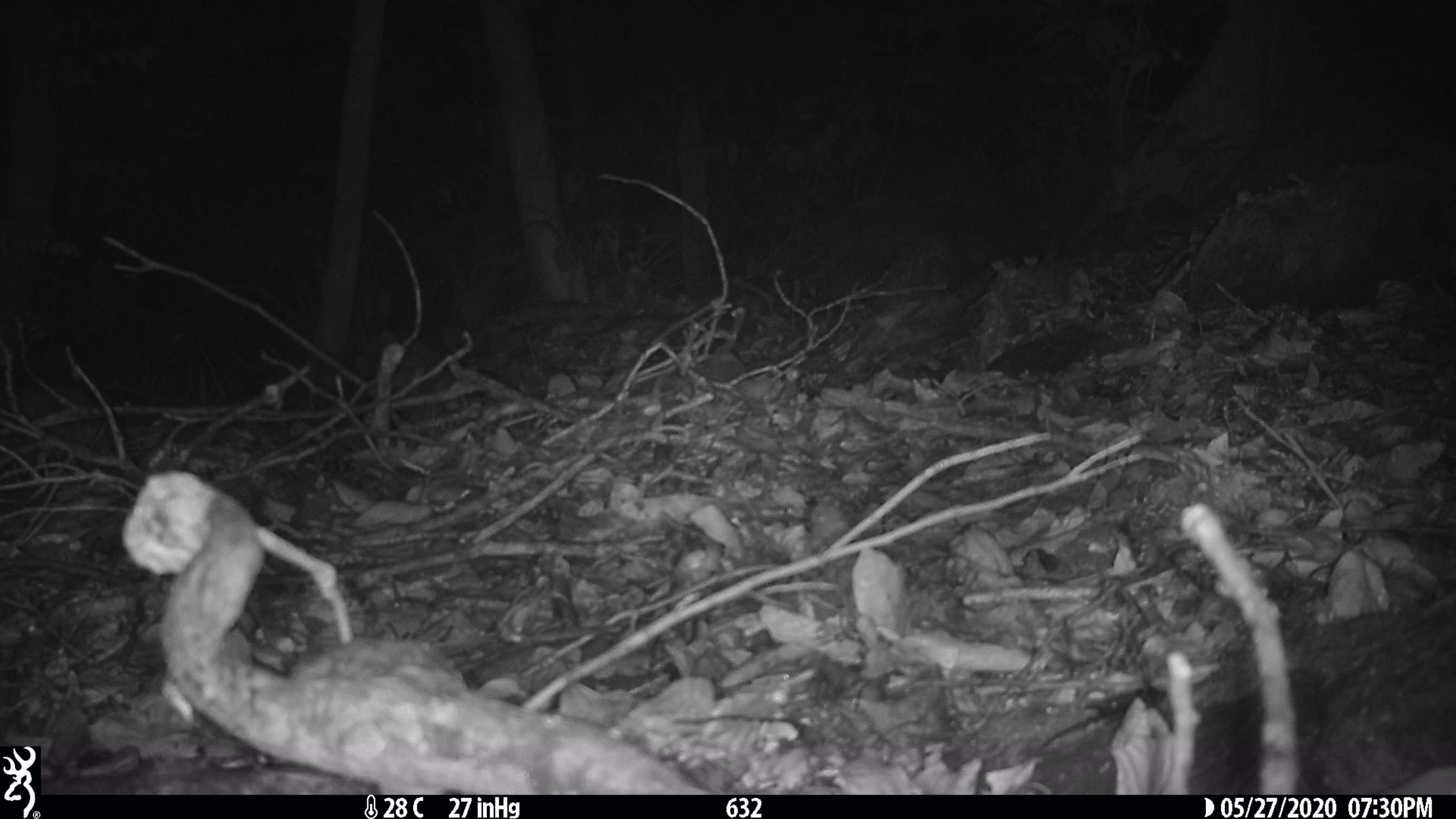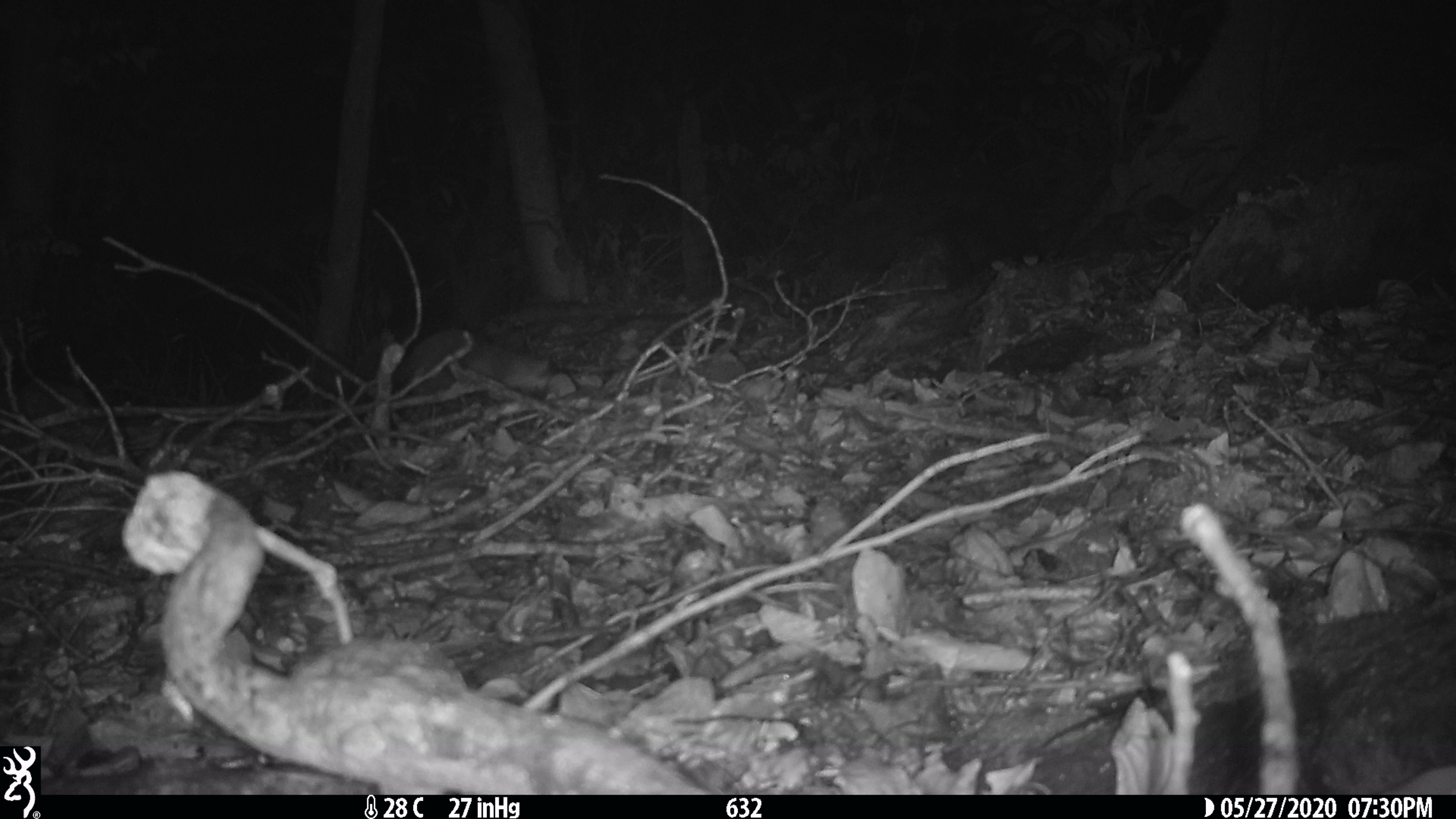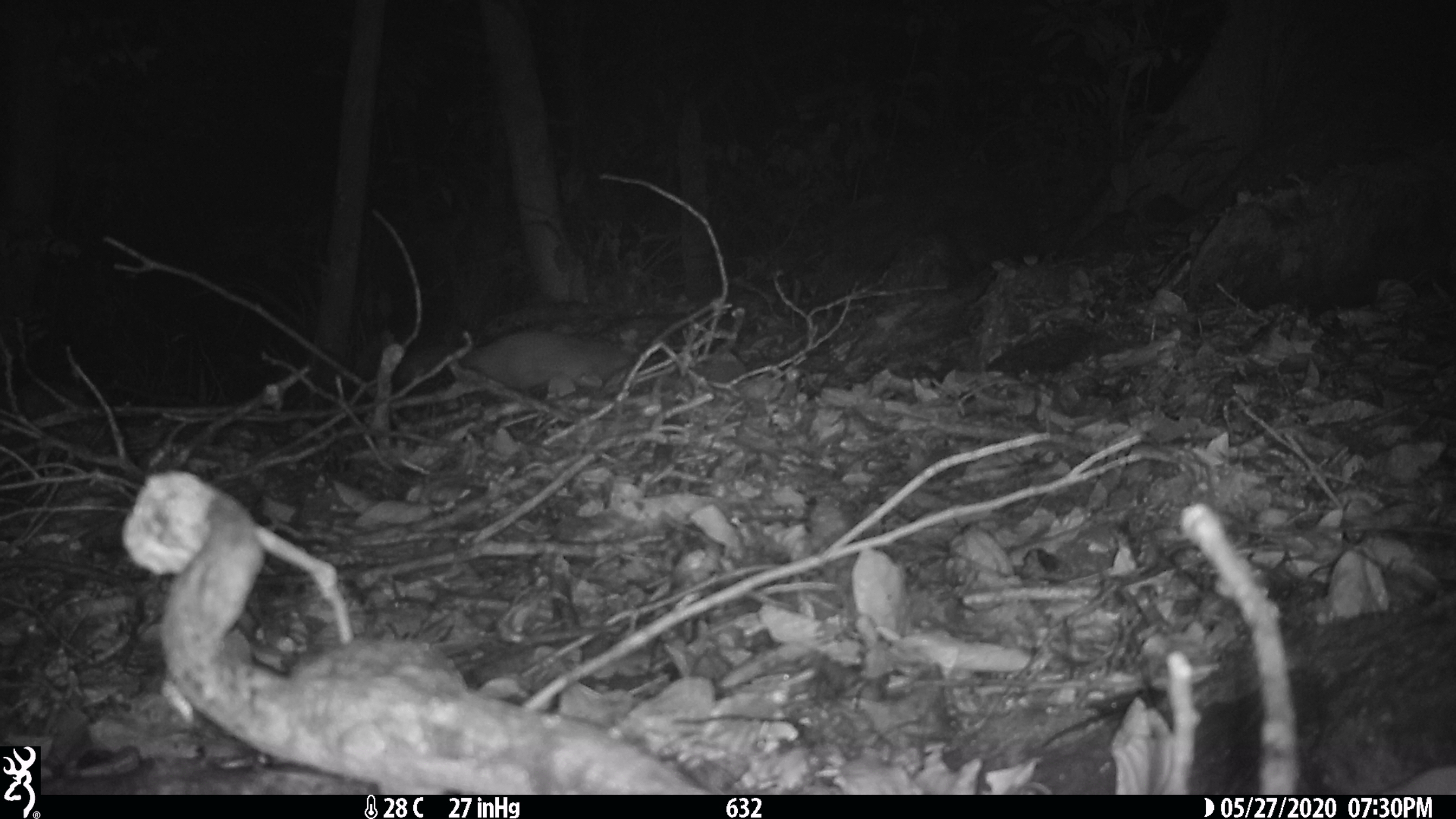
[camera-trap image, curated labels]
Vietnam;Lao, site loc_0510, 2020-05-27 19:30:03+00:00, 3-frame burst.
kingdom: Animalia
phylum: Chordata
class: Mammalia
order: Carnivora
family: Mustelidae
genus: Melogale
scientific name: Melogale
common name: ferret badger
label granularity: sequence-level